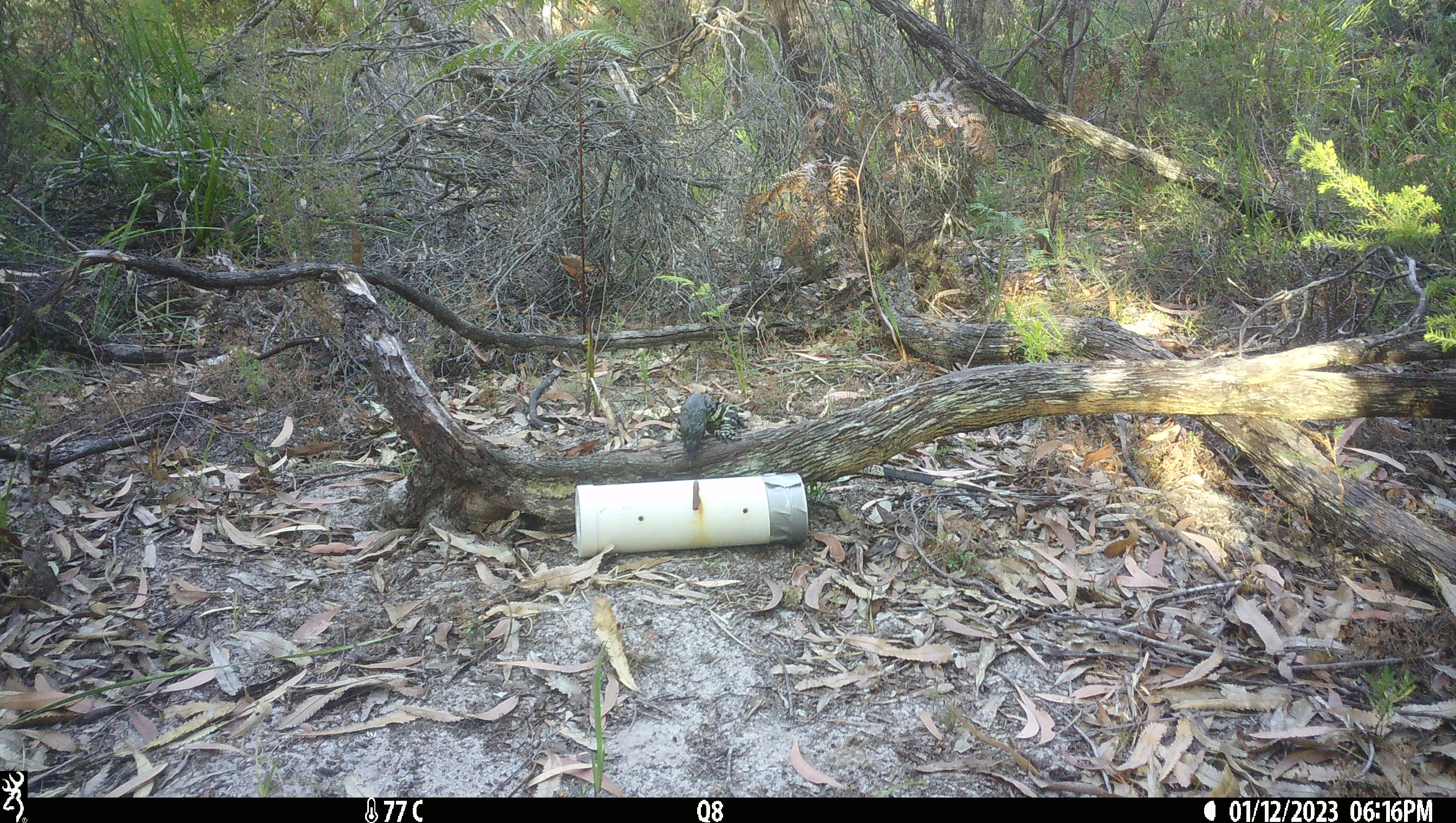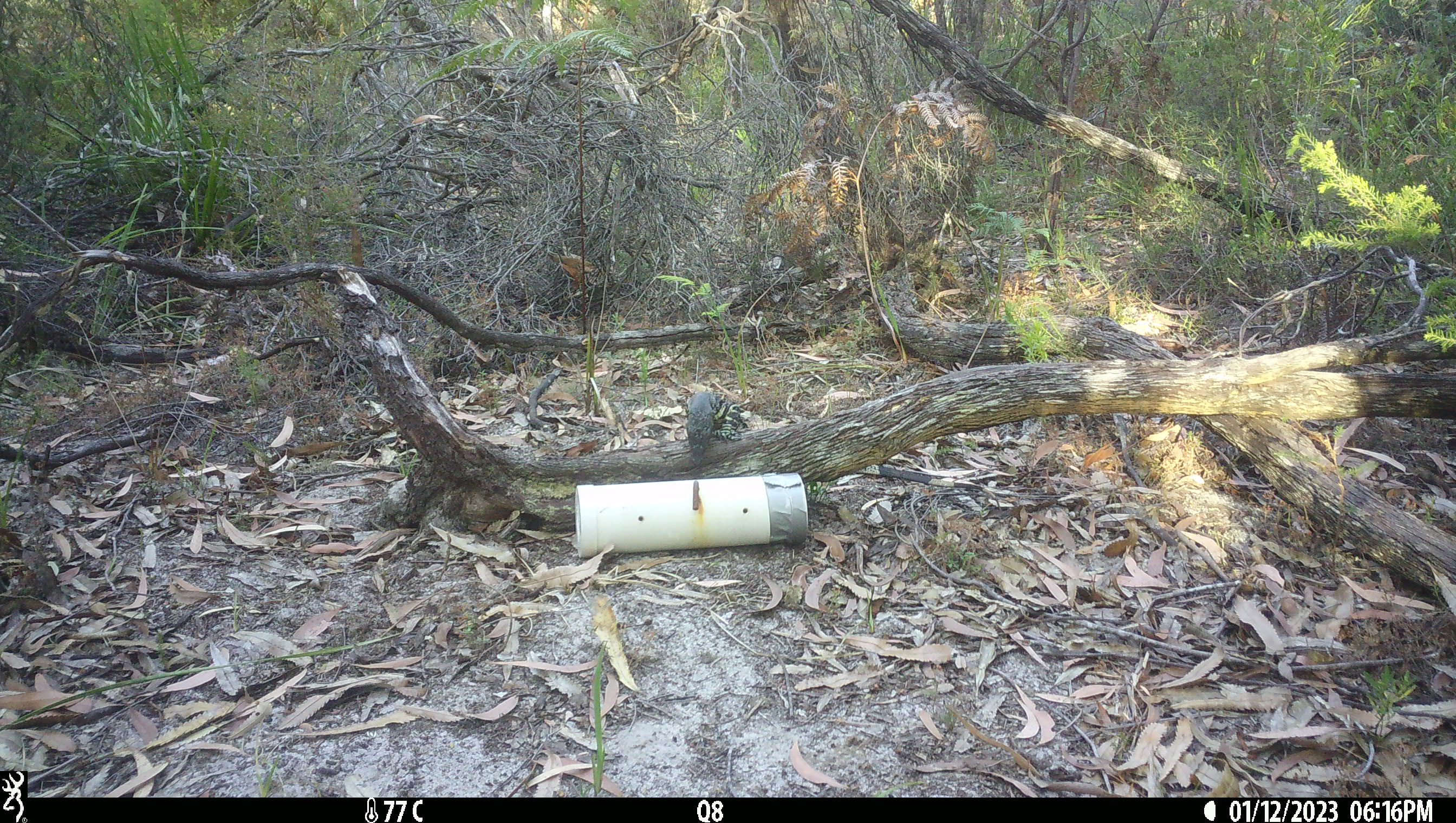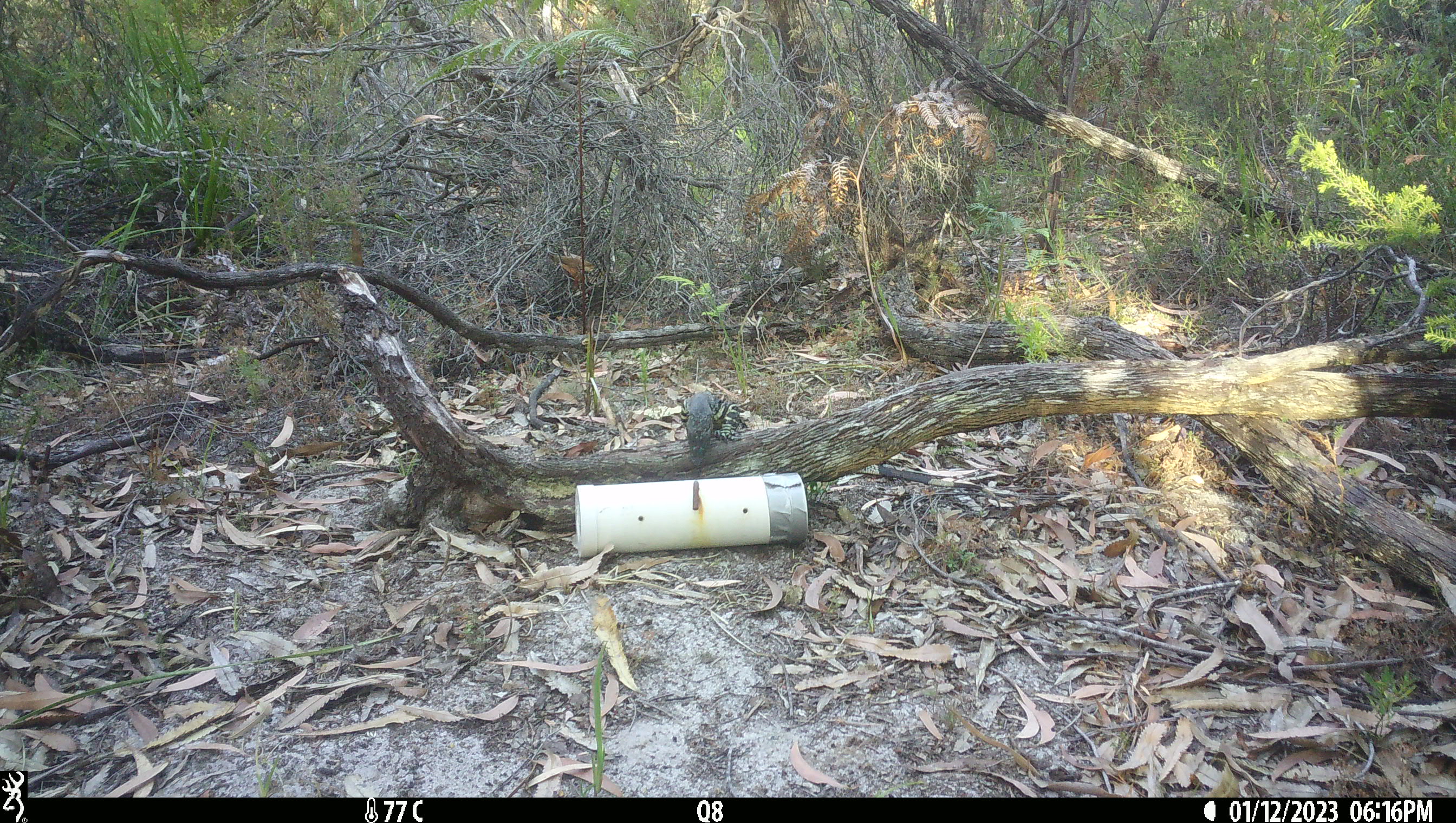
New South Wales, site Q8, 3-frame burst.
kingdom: Animalia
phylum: Chordata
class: Reptilia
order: Squamata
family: Varanidae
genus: Varanus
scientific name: Varanus varius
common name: lace monitor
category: goanna